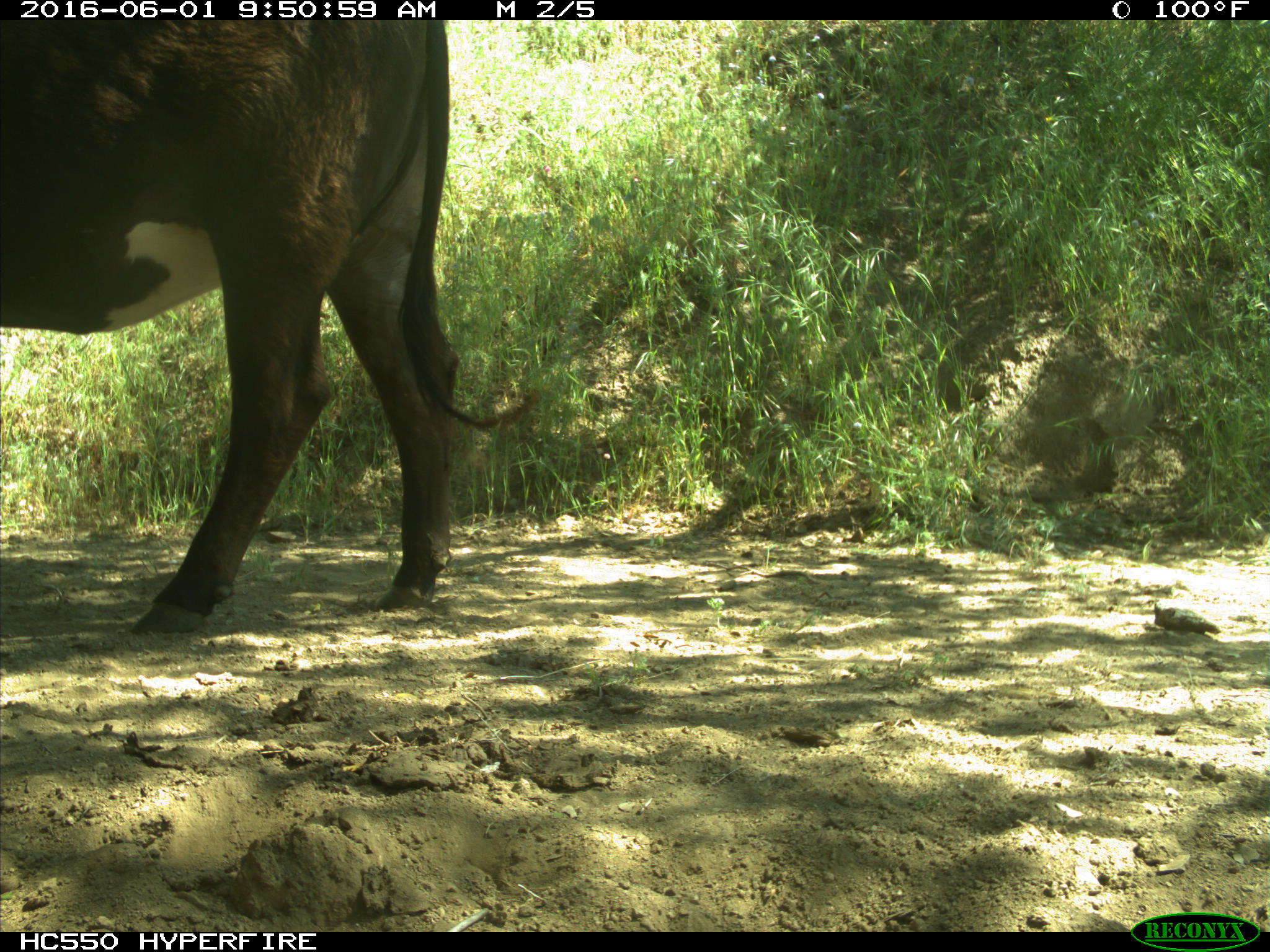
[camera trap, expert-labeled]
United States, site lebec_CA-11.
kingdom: Animalia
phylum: Chordata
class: Mammalia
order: Artiodactyla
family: Bovidae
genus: Bos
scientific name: Bos taurus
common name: domestic cow